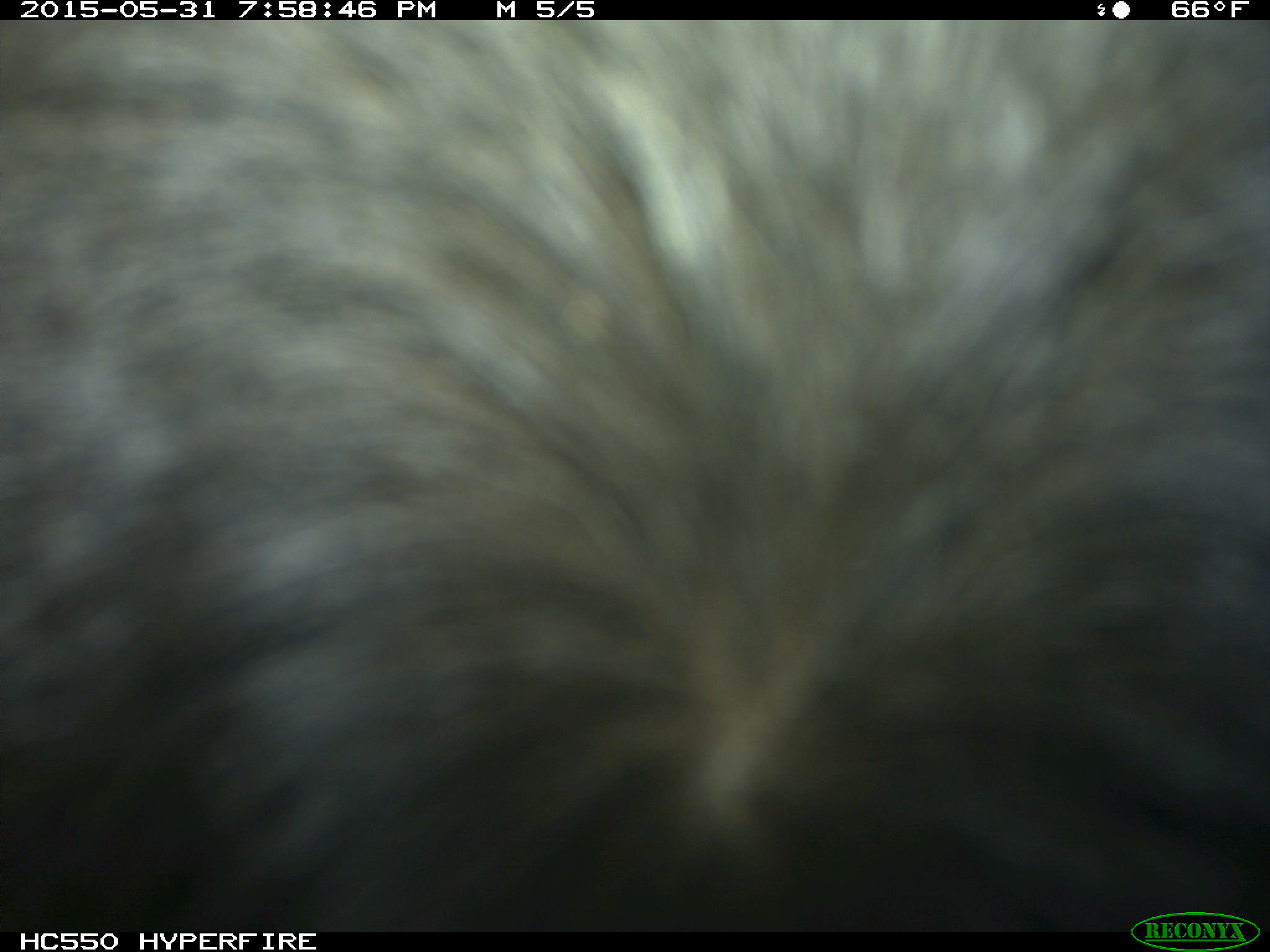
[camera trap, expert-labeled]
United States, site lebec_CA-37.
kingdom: Animalia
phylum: Chordata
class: Mammalia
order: Artiodactyla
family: Bovidae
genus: Bos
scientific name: Bos taurus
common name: domestic cow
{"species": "Bos taurus (domestic cow)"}